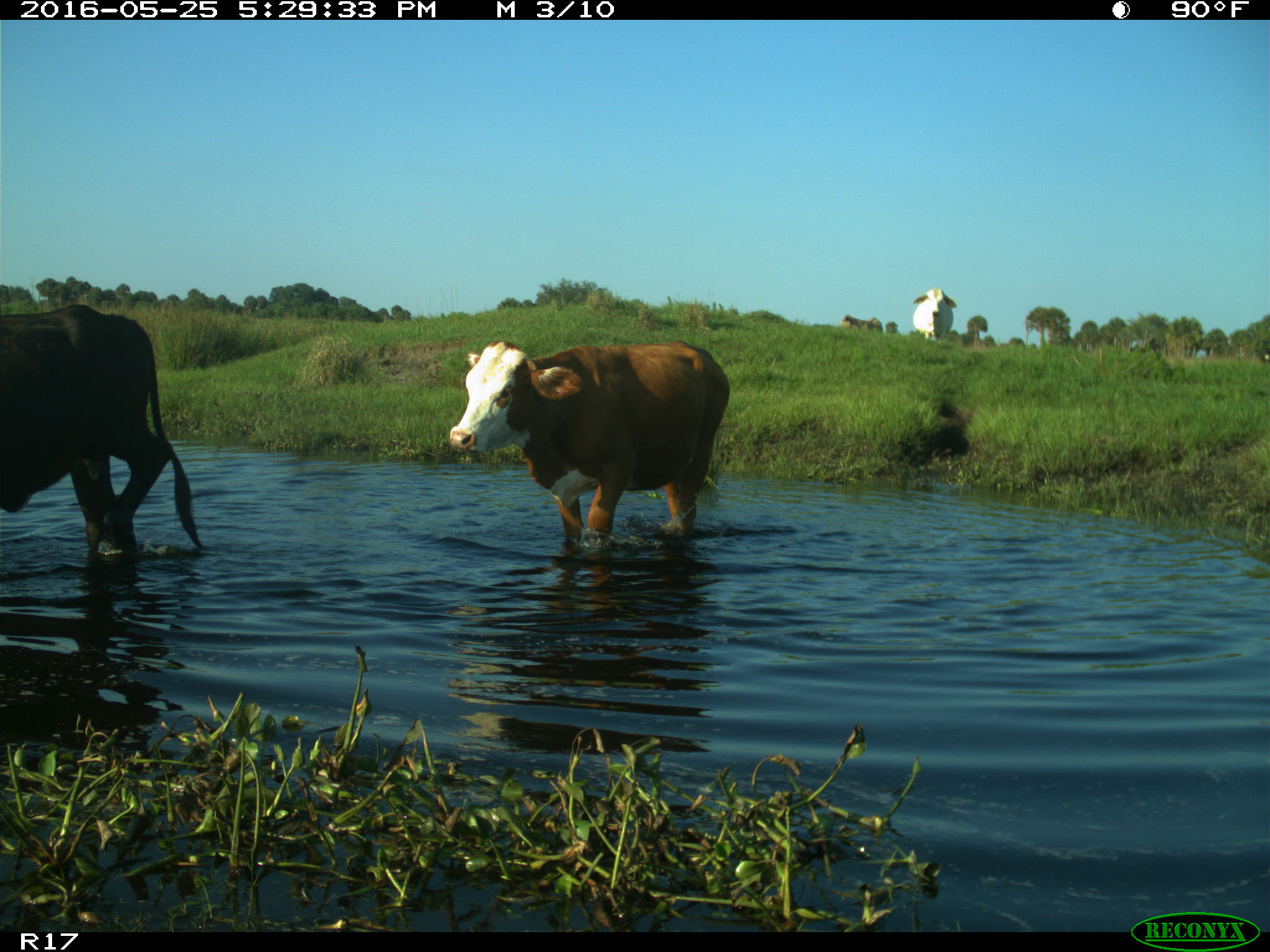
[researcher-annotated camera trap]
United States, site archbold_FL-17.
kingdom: Animalia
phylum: Chordata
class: Mammalia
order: Artiodactyla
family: Bovidae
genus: Bos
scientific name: Bos taurus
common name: domestic cow